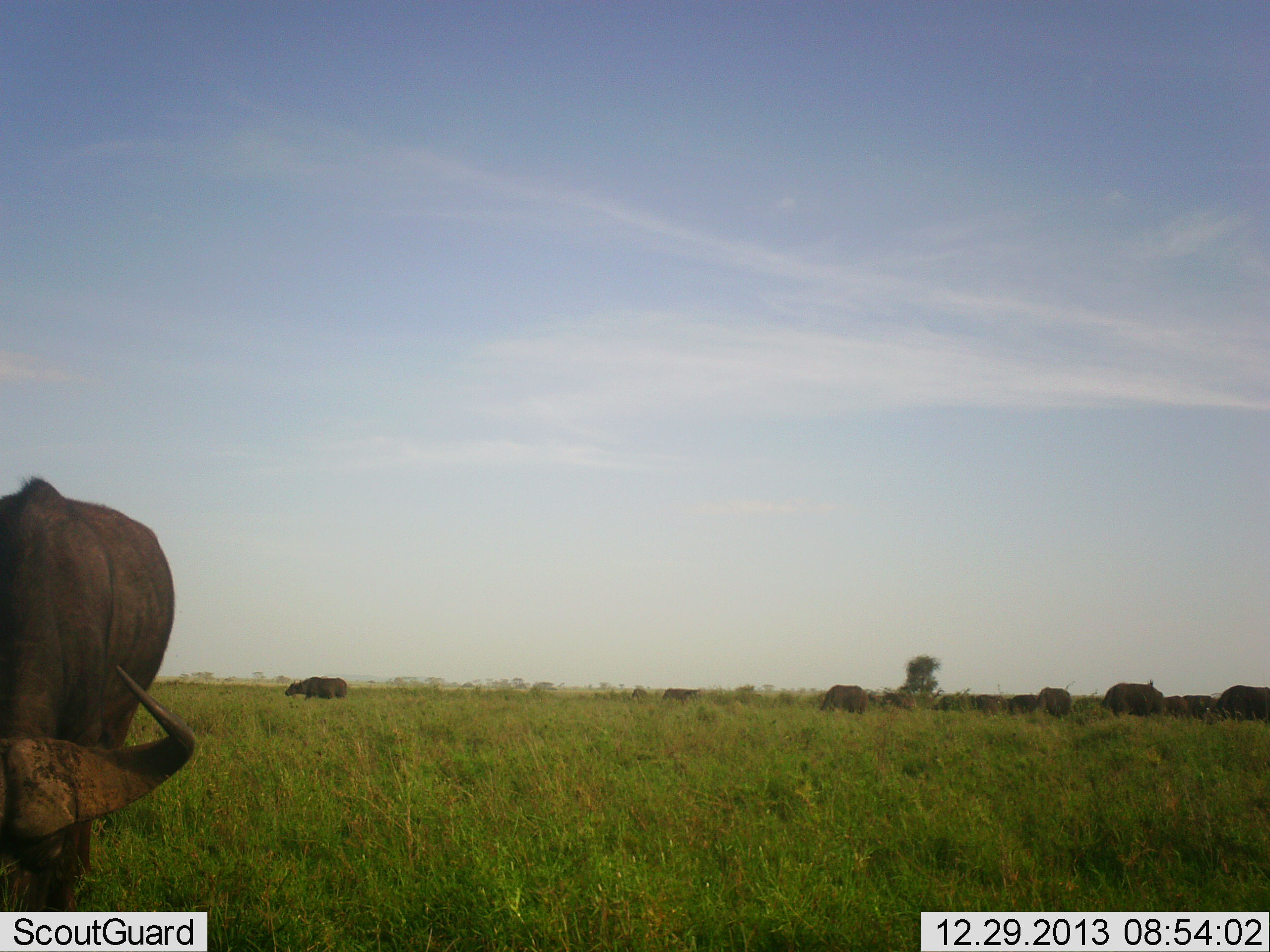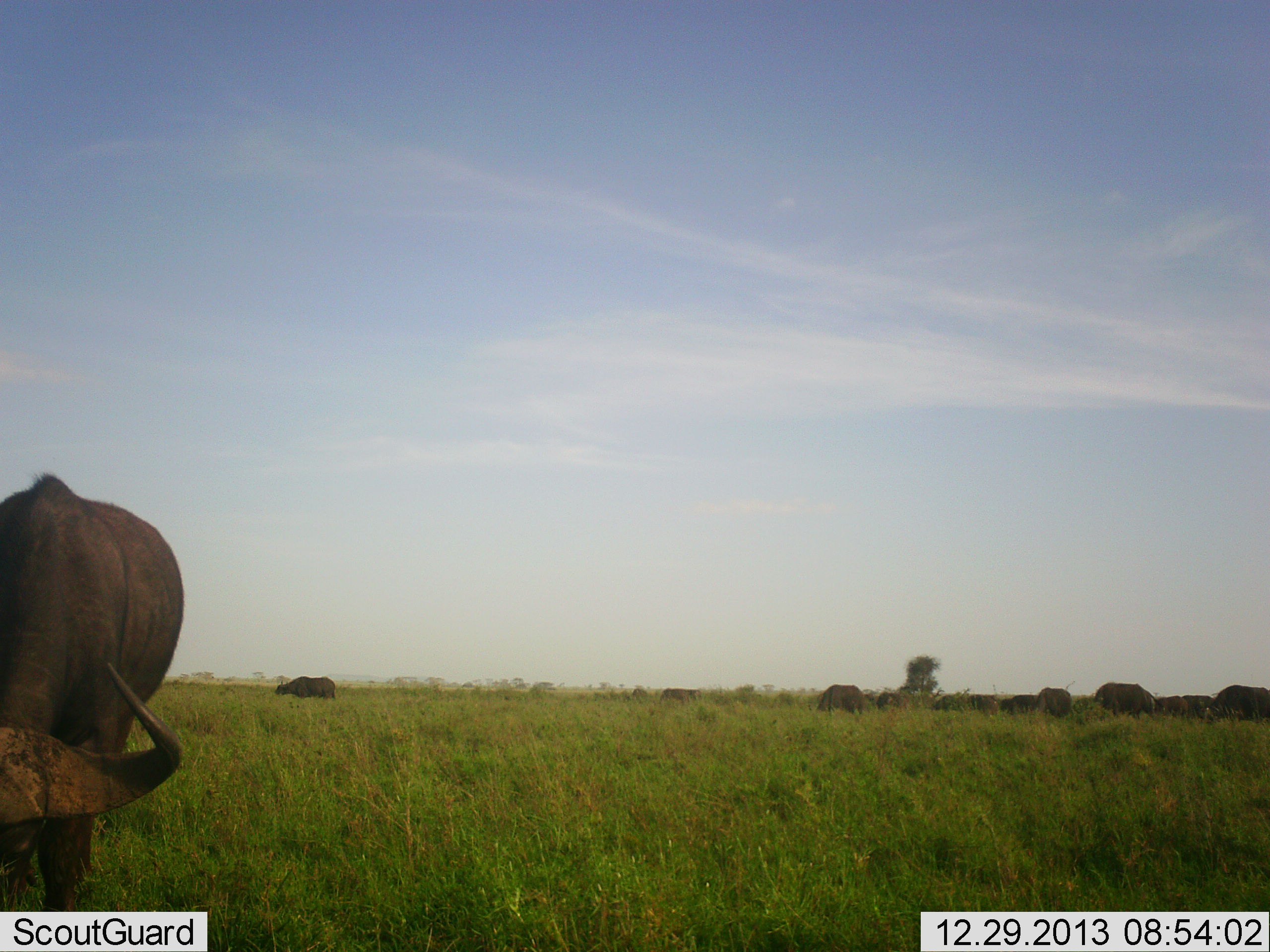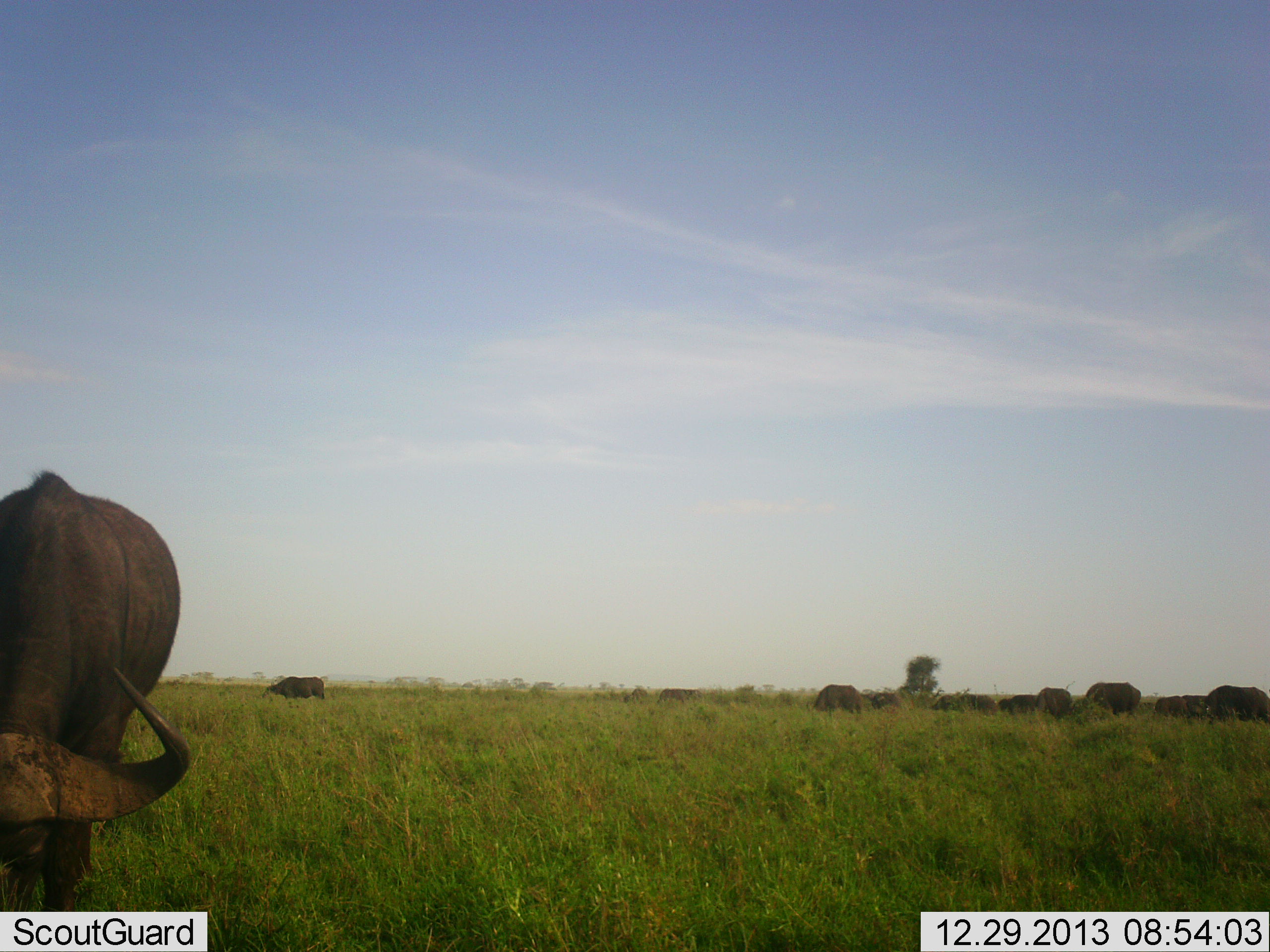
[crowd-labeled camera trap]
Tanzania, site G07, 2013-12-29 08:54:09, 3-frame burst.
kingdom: Animalia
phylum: Chordata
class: Mammalia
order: Artiodactyla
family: Bovidae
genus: Syncerus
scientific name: Syncerus caffer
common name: cape buffalo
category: buffalo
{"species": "buffalo (cape buffalo) (Syncerus caffer)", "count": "11-50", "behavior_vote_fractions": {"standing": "40%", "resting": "0%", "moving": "30%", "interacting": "0%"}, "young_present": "0%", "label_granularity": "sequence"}